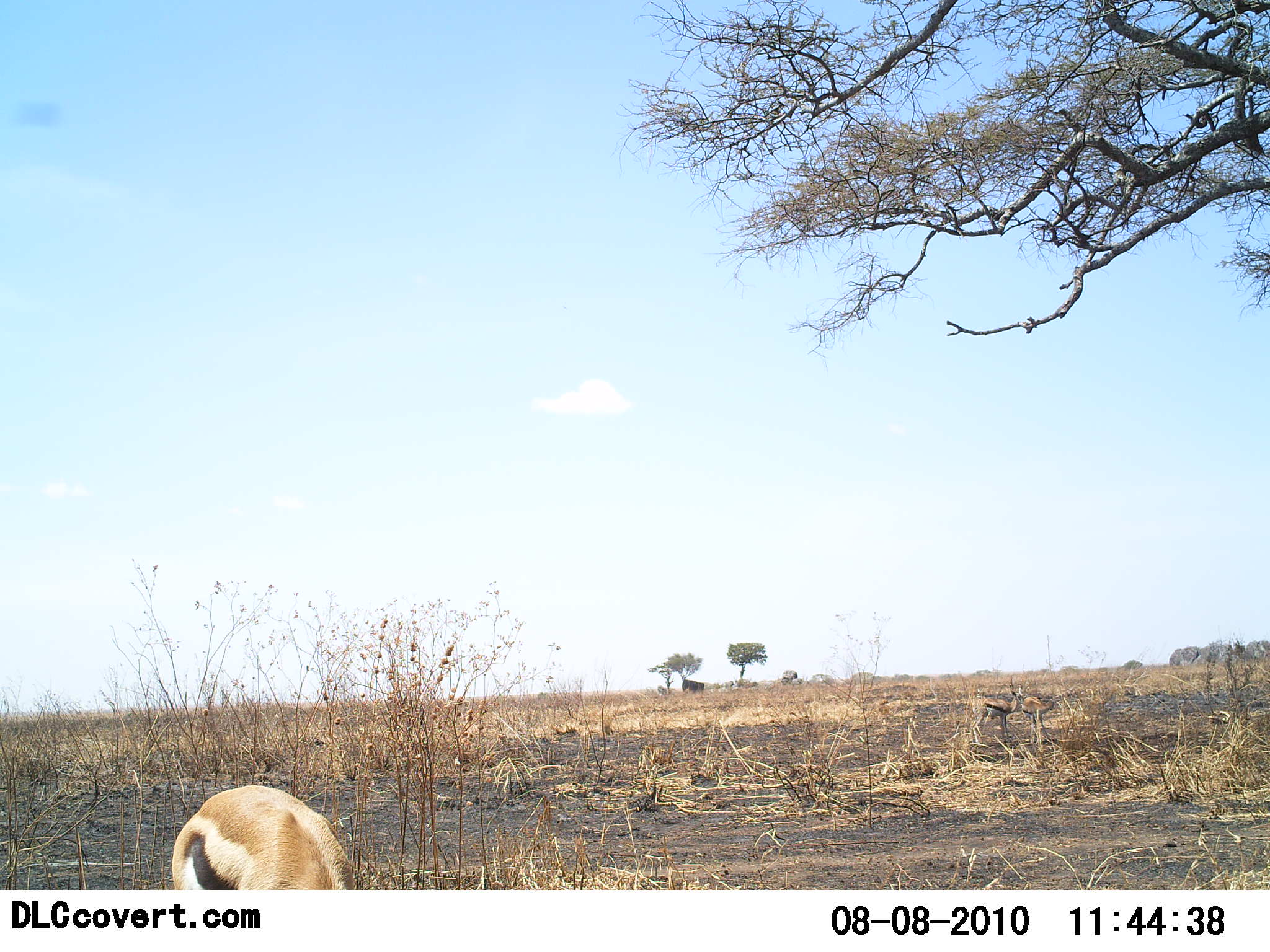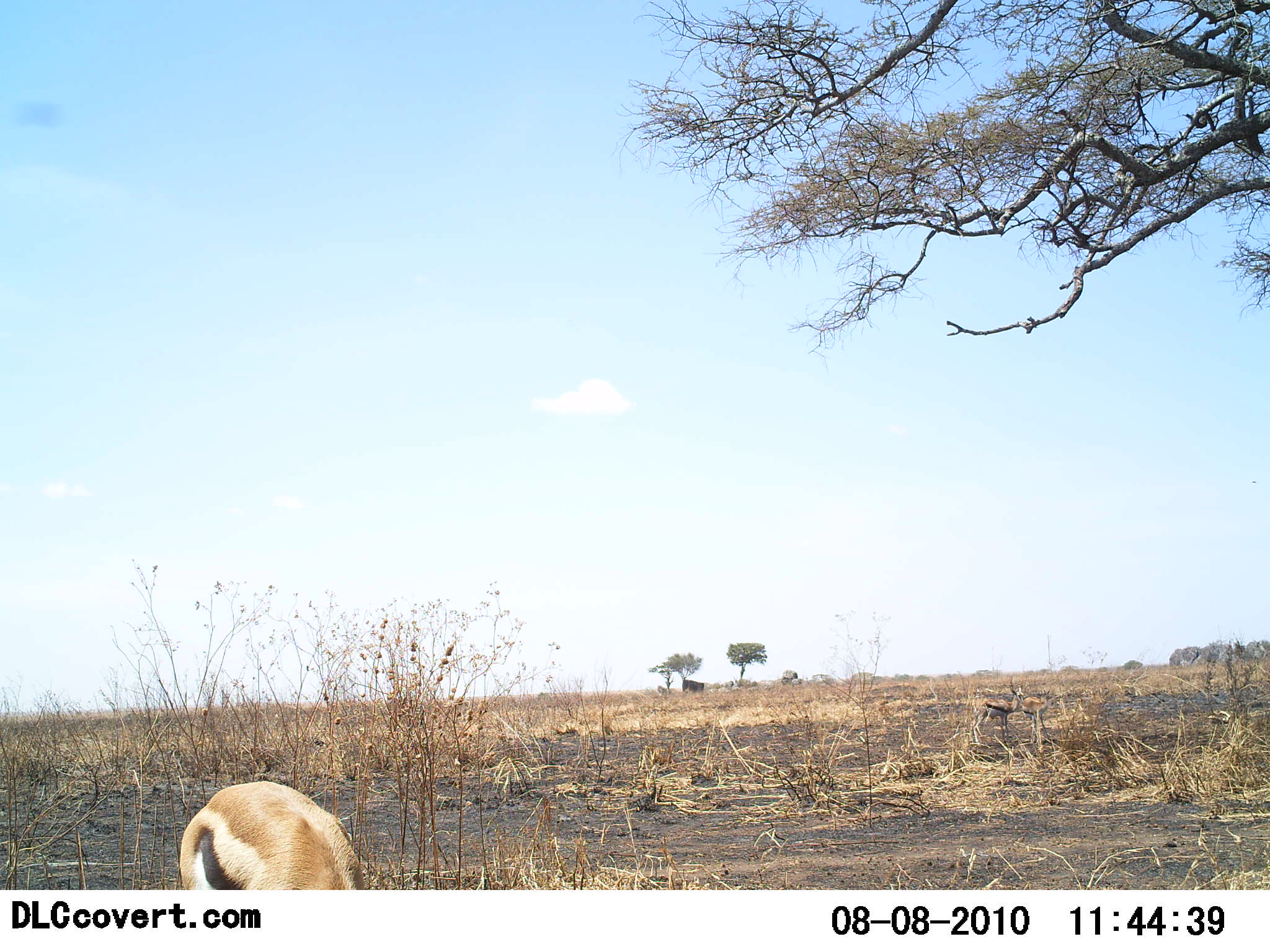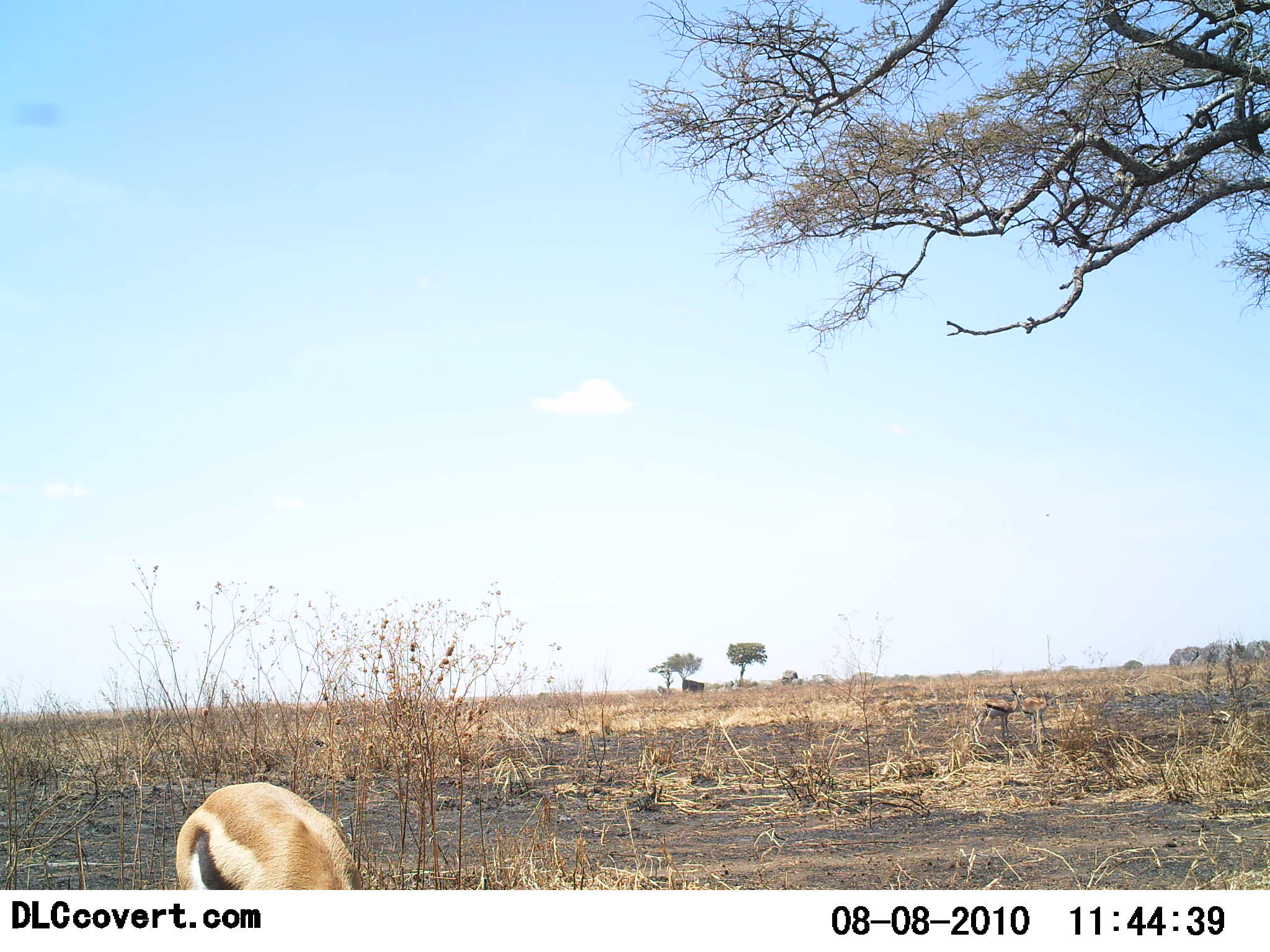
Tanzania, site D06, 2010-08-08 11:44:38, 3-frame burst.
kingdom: Animalia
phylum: Chordata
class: Mammalia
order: Artiodactyla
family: Bovidae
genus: Eudorcas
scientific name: Eudorcas thomsonii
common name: thomson's gazelle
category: gazellethomsons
Gazellethomsons (thomson's gazelle) (Eudorcas thomsonii), count 1. Behavior (volunteer vote fractions): standing 59%, resting 6%, moving 0%, interacting 0%. Young present (vote fraction): 0%. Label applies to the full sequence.